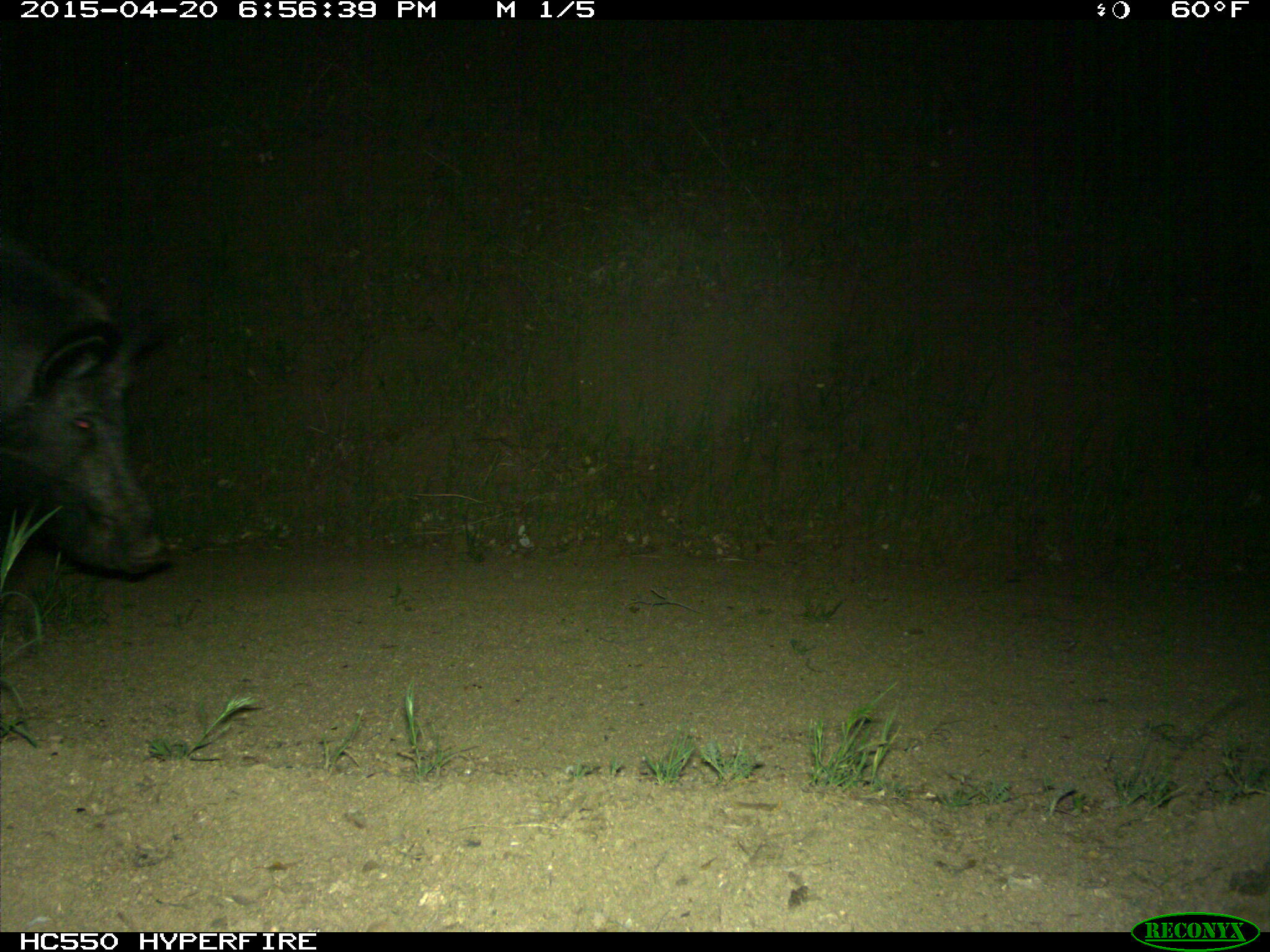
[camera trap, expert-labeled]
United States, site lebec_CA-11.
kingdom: Animalia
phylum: Chordata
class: Mammalia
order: Artiodactyla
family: Suidae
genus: Sus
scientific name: Sus scrofa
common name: wild boar